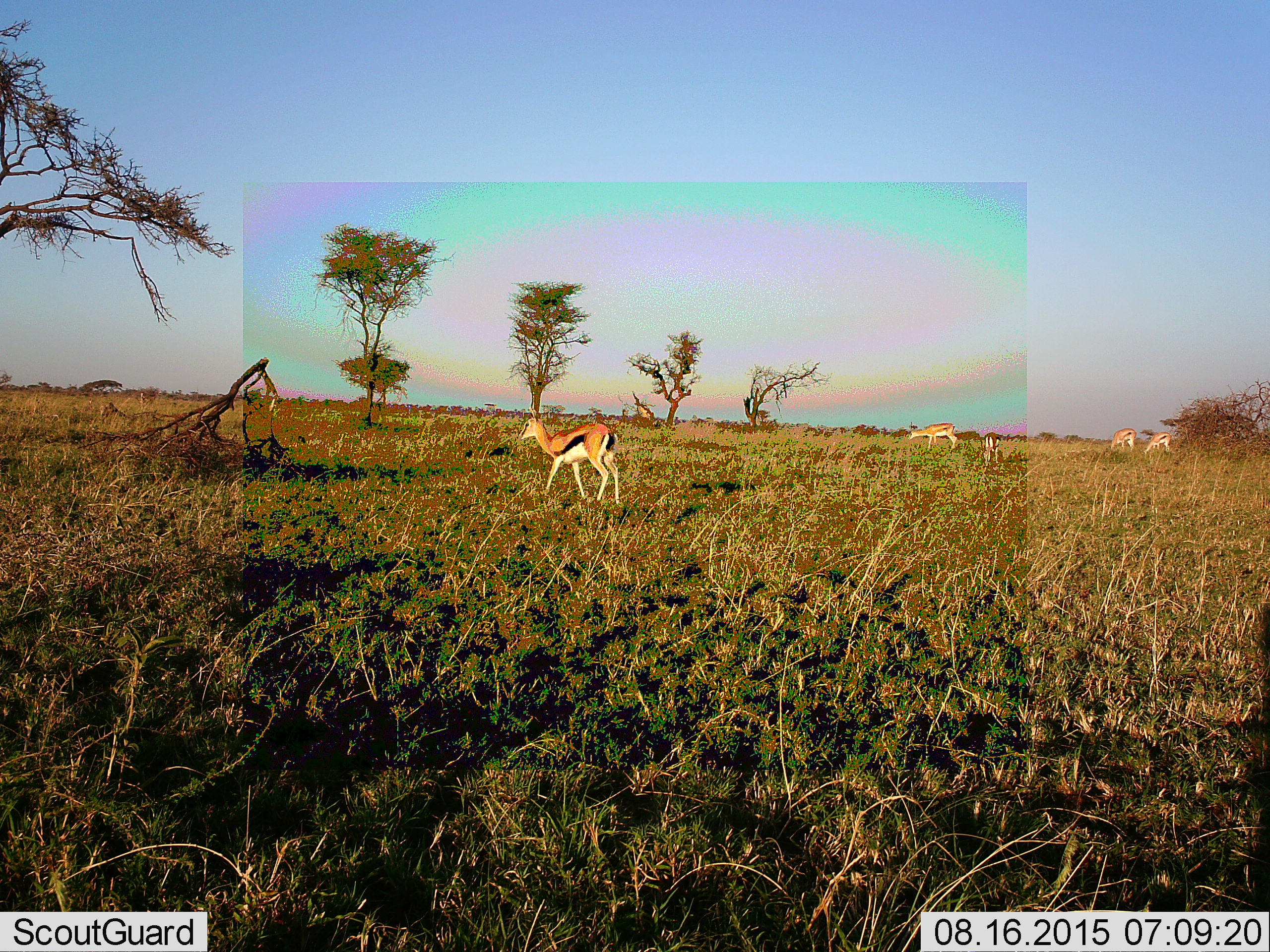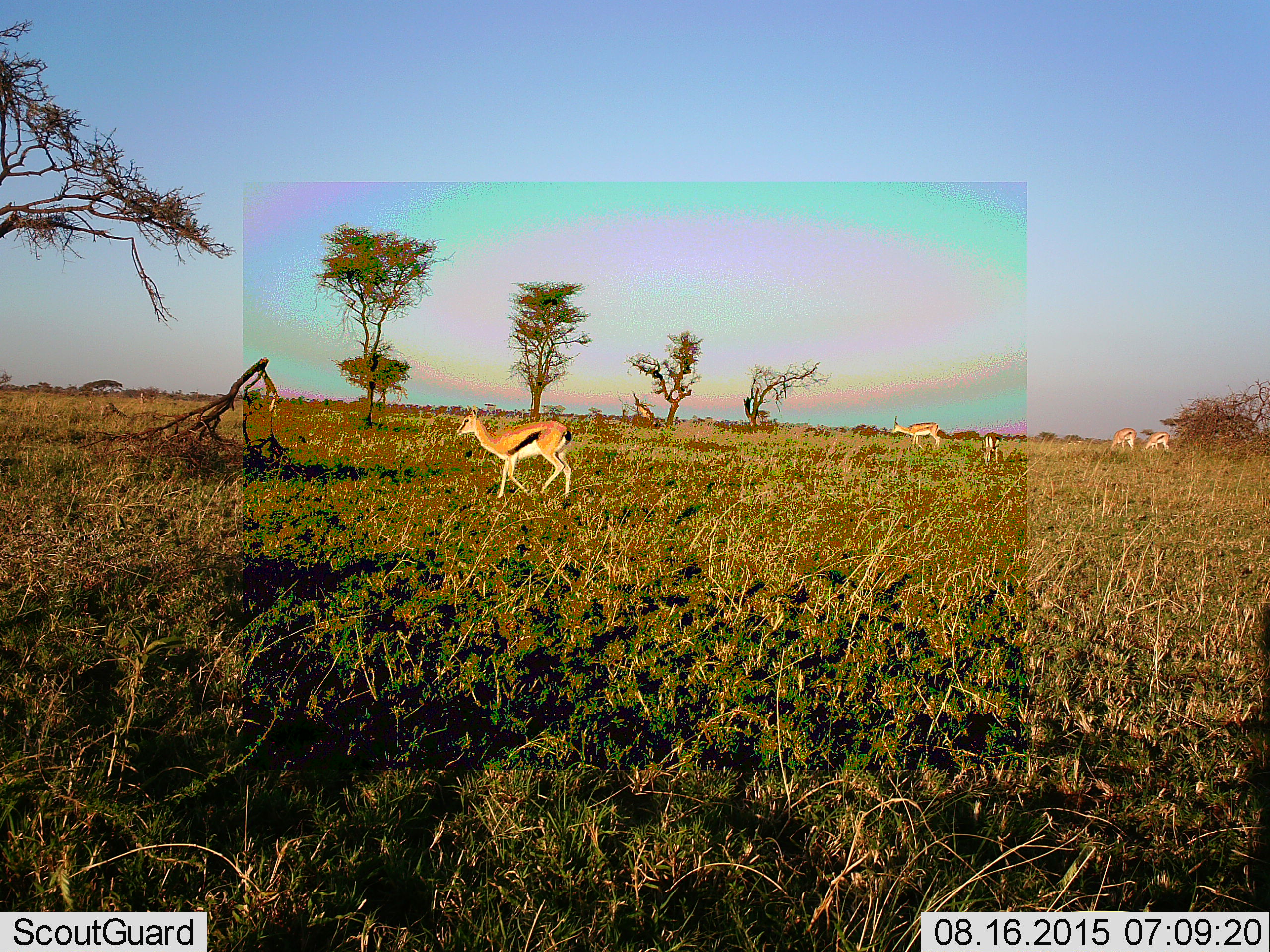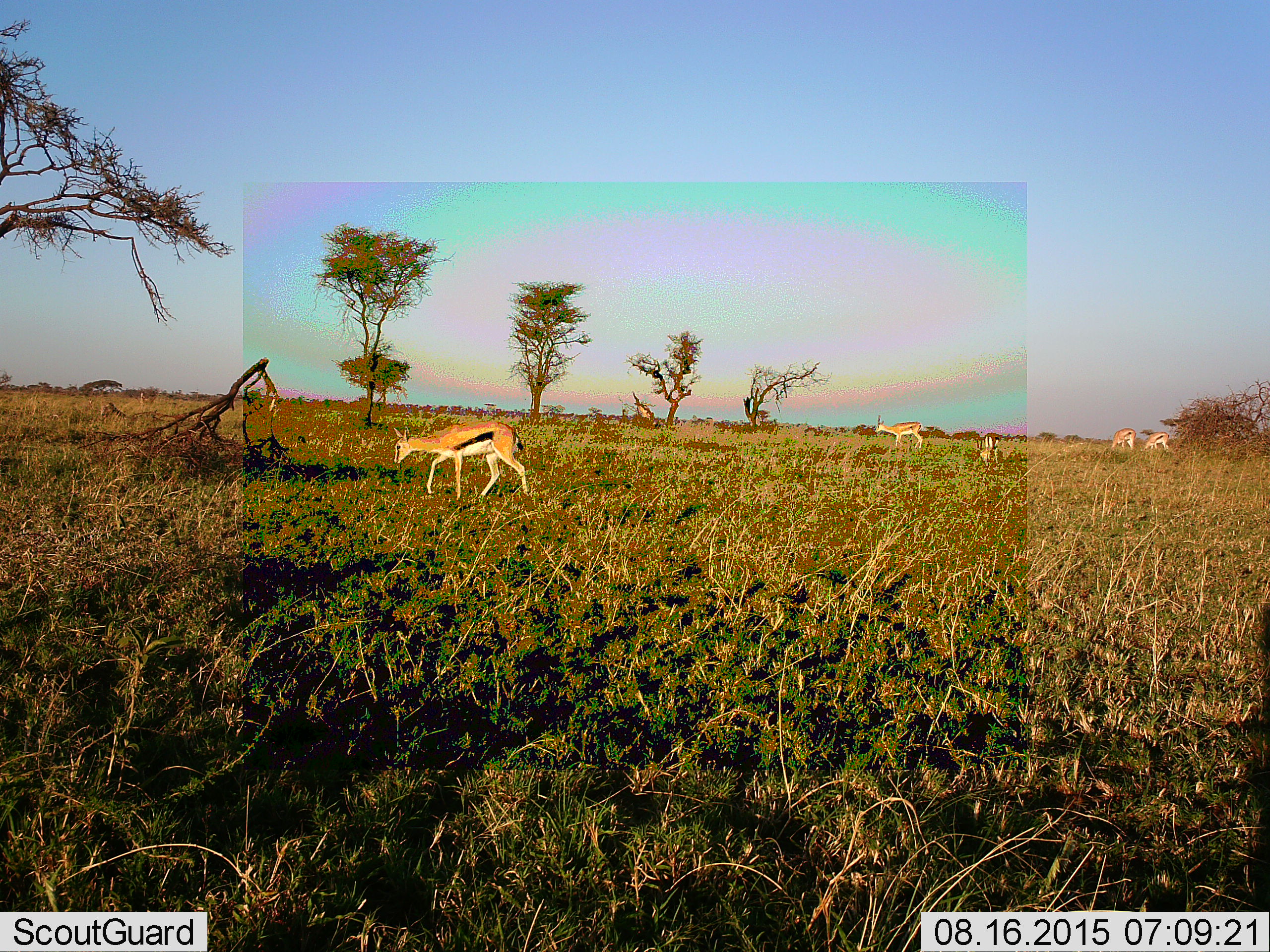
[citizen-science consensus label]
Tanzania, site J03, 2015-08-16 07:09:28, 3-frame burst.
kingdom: Animalia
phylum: Chordata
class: Mammalia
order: Artiodactyla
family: Bovidae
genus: Eudorcas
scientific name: Eudorcas thomsonii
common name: thomson's gazelle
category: gazellethomsons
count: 5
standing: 30%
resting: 0%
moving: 90%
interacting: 0%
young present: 10%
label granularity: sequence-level